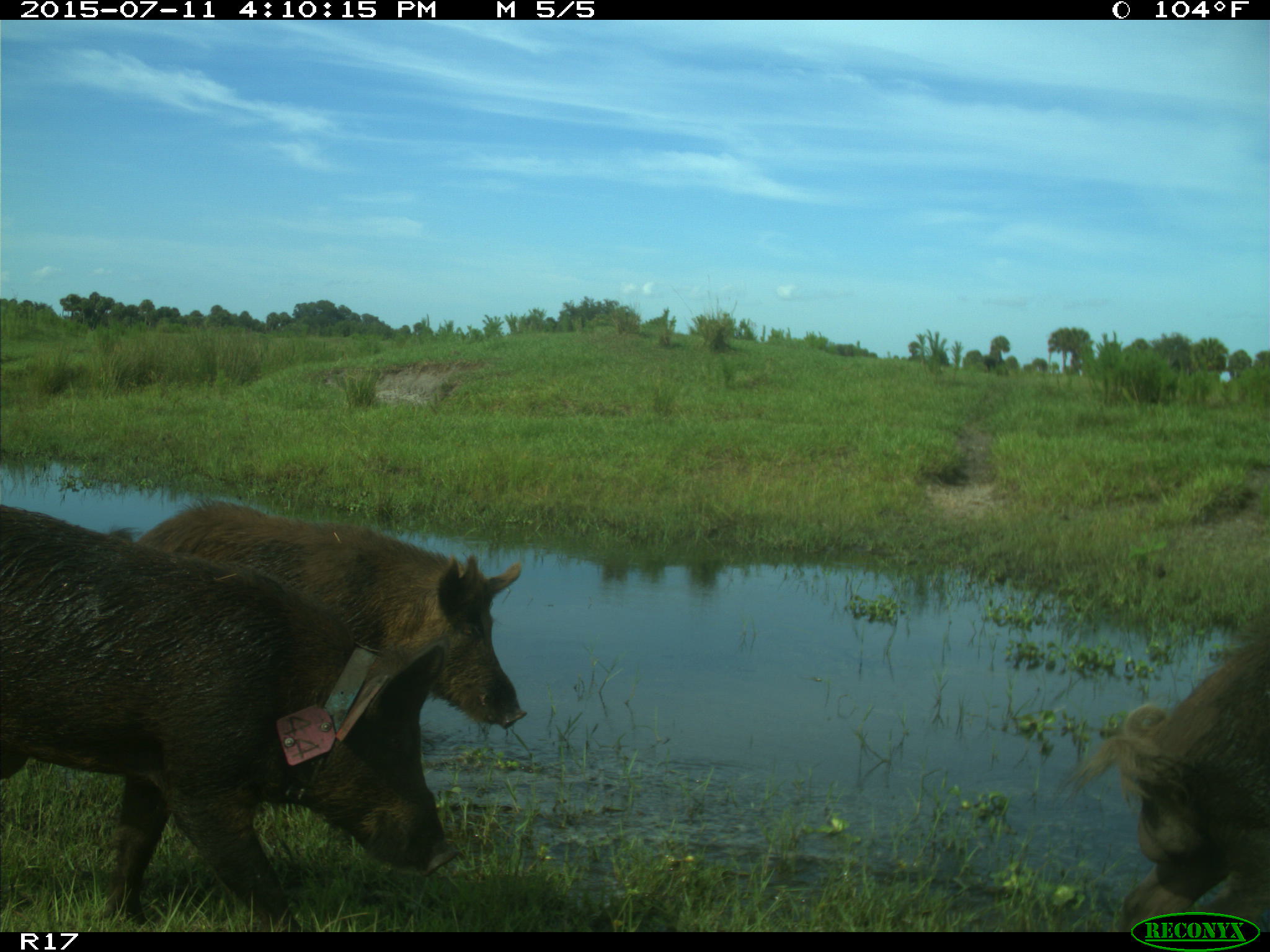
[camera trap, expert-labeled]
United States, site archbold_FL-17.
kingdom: Animalia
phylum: Chordata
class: Mammalia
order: Artiodactyla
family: Suidae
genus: Sus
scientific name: Sus scrofa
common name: wild boar